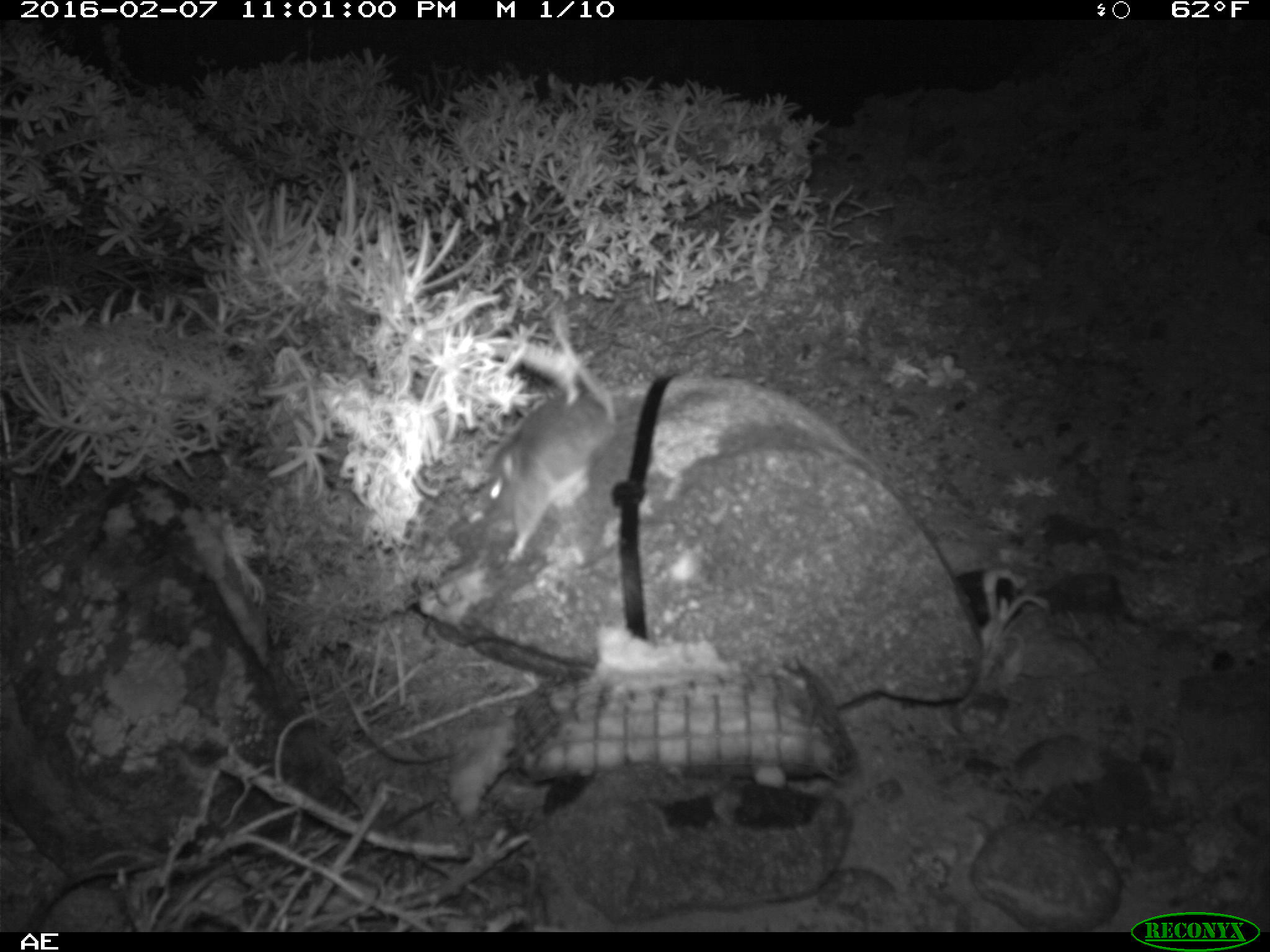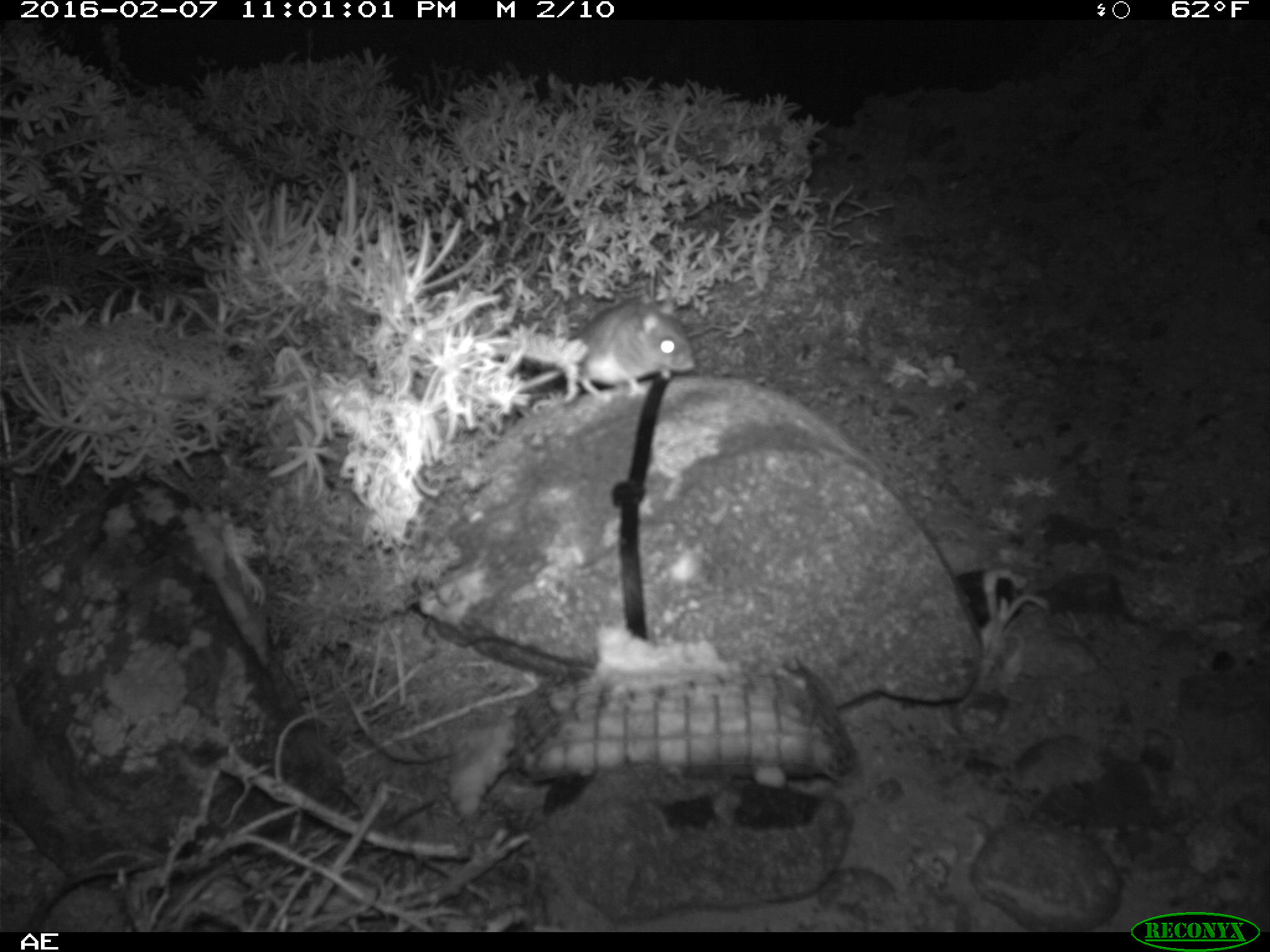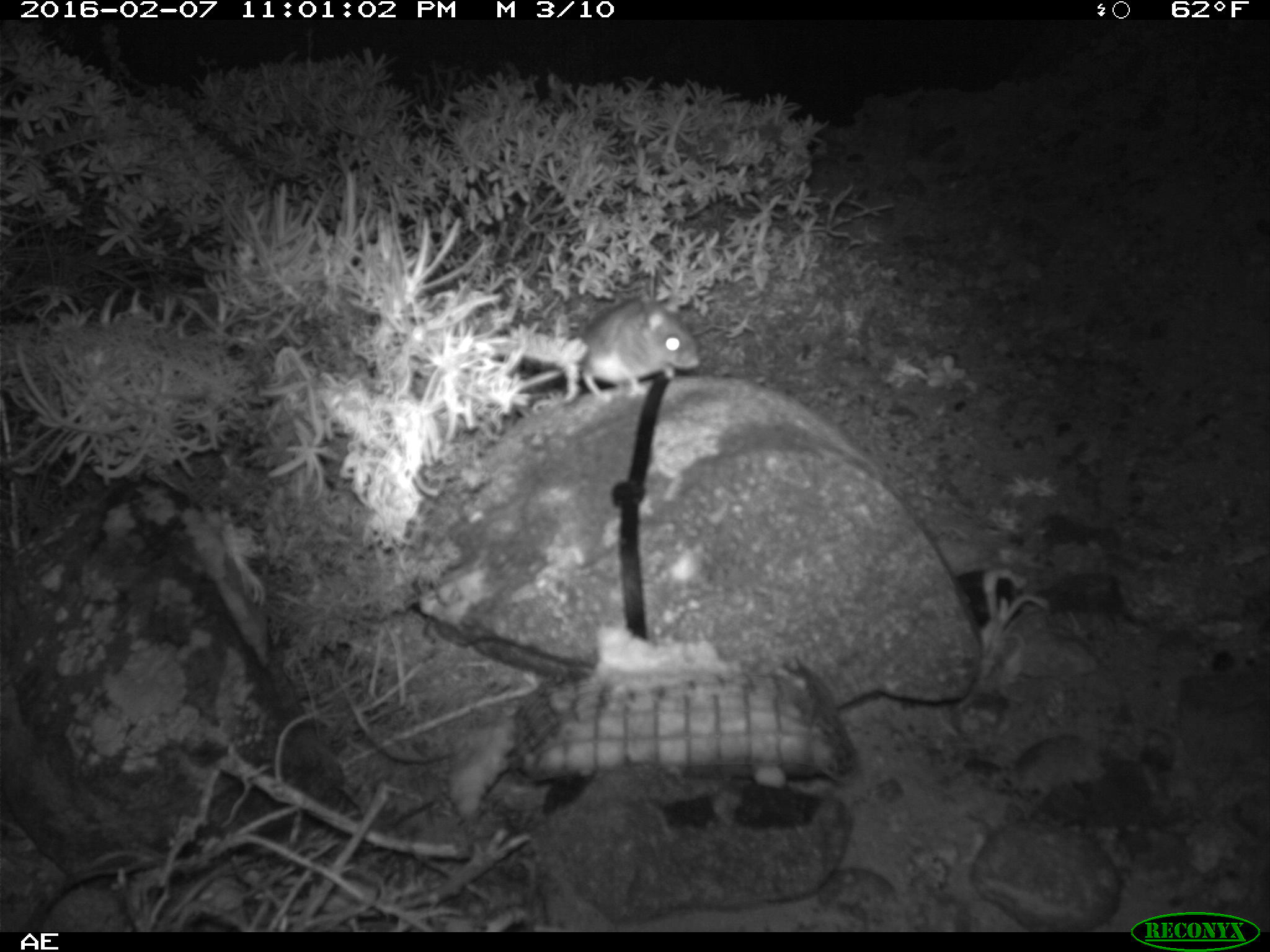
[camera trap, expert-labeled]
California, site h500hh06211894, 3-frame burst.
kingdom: Animalia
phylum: Chordata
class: Mammalia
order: Rodentia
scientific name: Rodentia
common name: rodent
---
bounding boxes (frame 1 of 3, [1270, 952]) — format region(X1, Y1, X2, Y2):
rodent: region(484, 306, 615, 559)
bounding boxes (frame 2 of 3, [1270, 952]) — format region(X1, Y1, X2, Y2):
rodent: region(501, 294, 692, 414)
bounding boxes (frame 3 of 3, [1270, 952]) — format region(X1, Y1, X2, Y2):
rodent: region(508, 297, 701, 406)